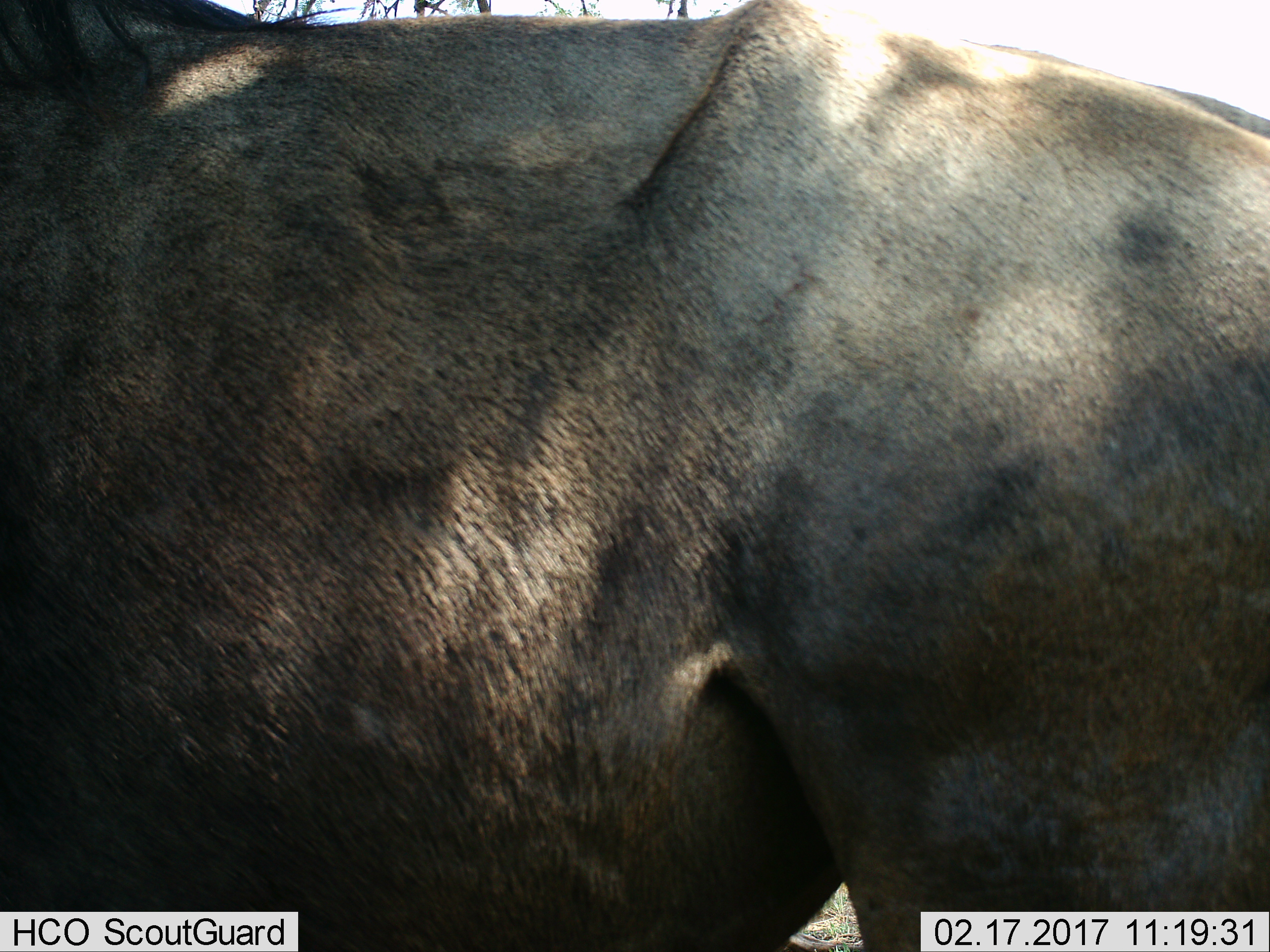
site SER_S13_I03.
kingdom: Animalia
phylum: Chordata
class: Mammalia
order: Artiodactyla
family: Bovidae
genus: Connochaetes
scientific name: Connochaetes taurinus taurinus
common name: blue wildebeest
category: wildebeestblue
Wildebeestblue (blue wildebeest) (Connochaetes taurinus taurinus), count 1. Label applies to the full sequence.